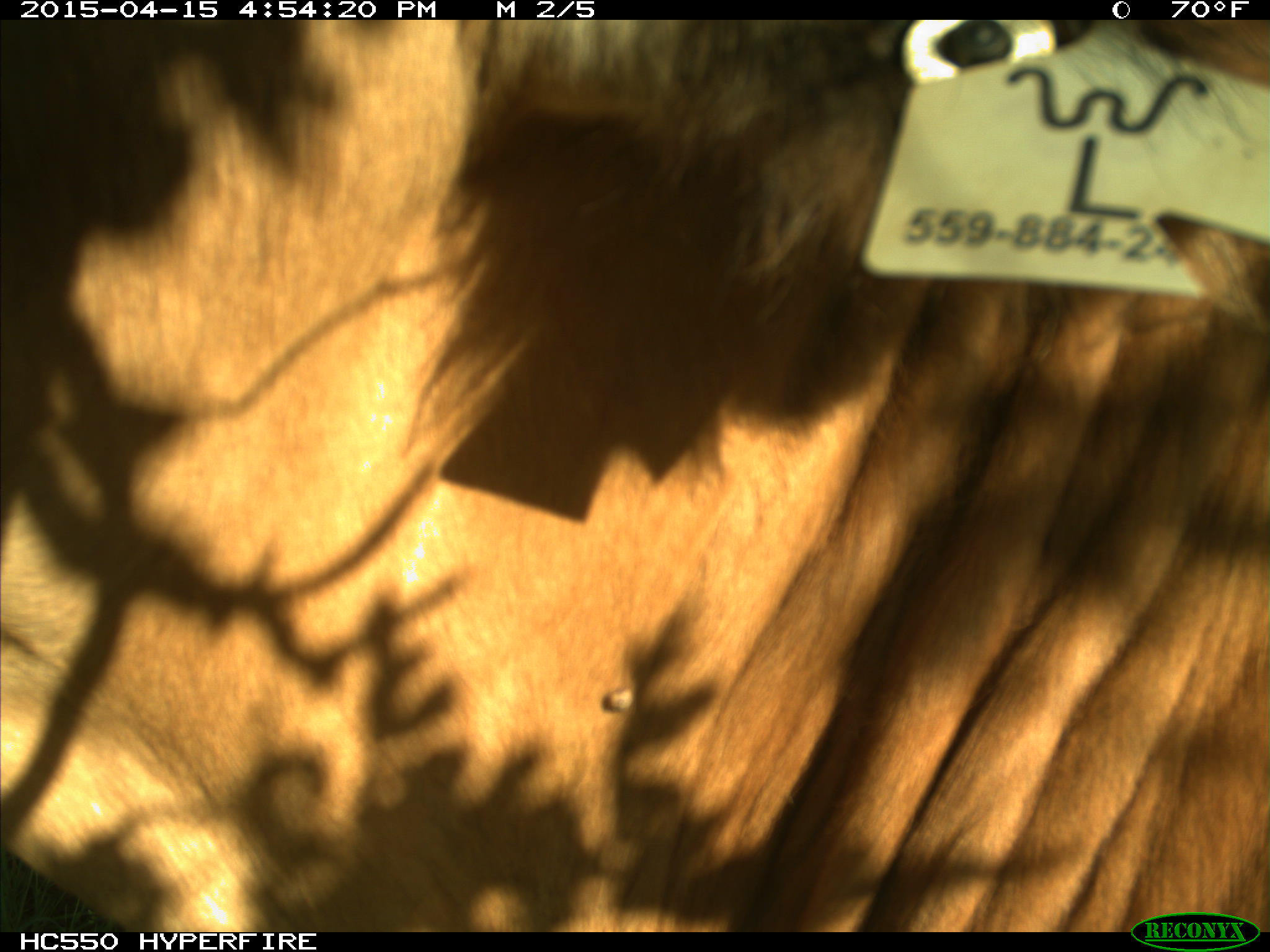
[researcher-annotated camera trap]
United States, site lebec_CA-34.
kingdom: Animalia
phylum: Chordata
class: Mammalia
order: Artiodactyla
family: Bovidae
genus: Bos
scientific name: Bos taurus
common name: domestic cow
Bos taurus (domestic cow).